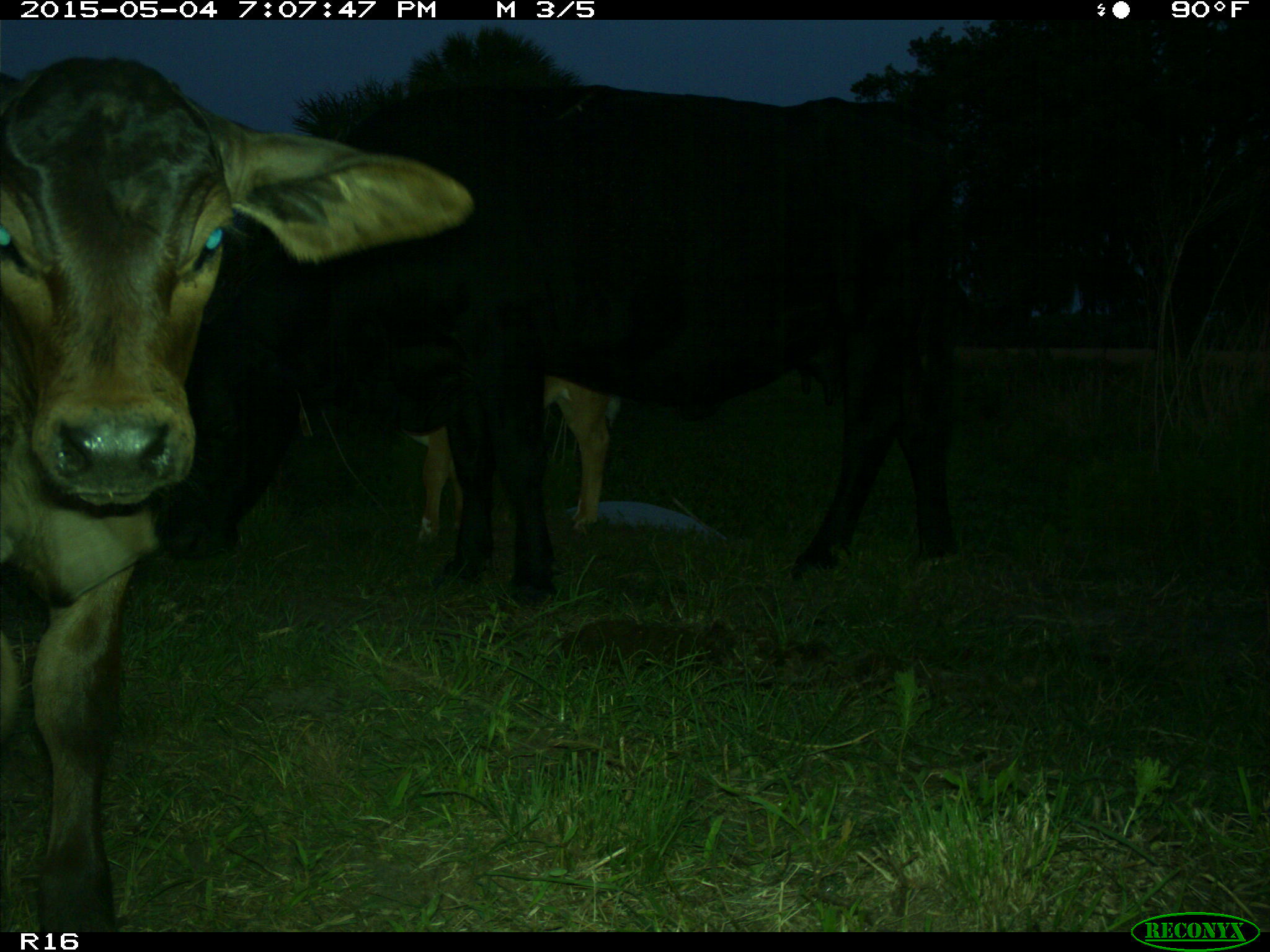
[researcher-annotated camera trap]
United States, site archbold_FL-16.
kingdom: Animalia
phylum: Chordata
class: Mammalia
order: Artiodactyla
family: Bovidae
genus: Bos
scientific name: Bos taurus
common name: domestic cow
Bos taurus (domestic cow).